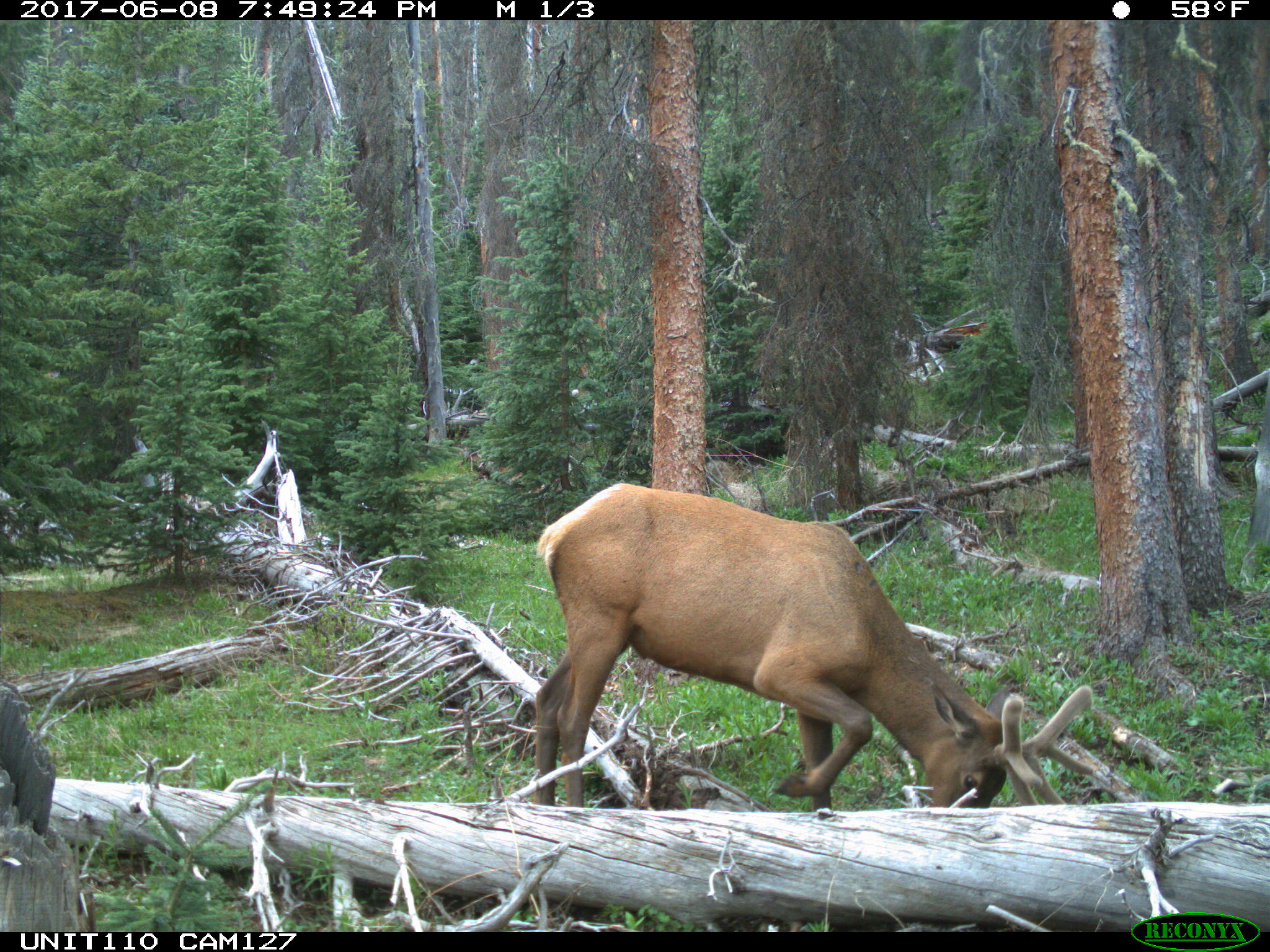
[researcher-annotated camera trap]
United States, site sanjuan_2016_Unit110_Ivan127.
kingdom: Animalia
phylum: Chordata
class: Mammalia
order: Artiodactyla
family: Cervidae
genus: Cervus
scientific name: Cervus elaphus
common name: red deer